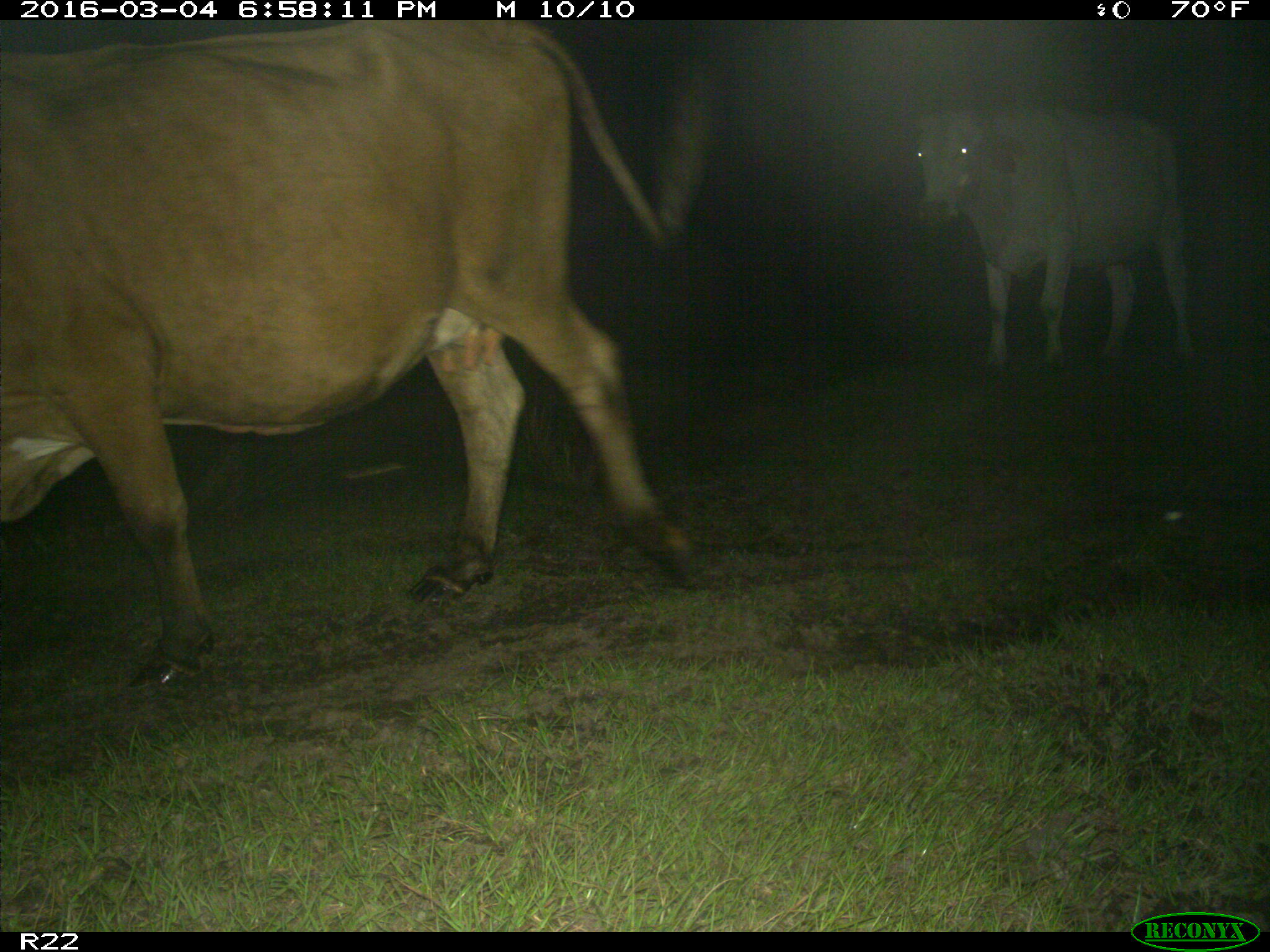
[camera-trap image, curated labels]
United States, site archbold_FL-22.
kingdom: Animalia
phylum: Chordata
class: Mammalia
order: Artiodactyla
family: Bovidae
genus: Bos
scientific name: Bos taurus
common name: domestic cow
Bos taurus (domestic cow).